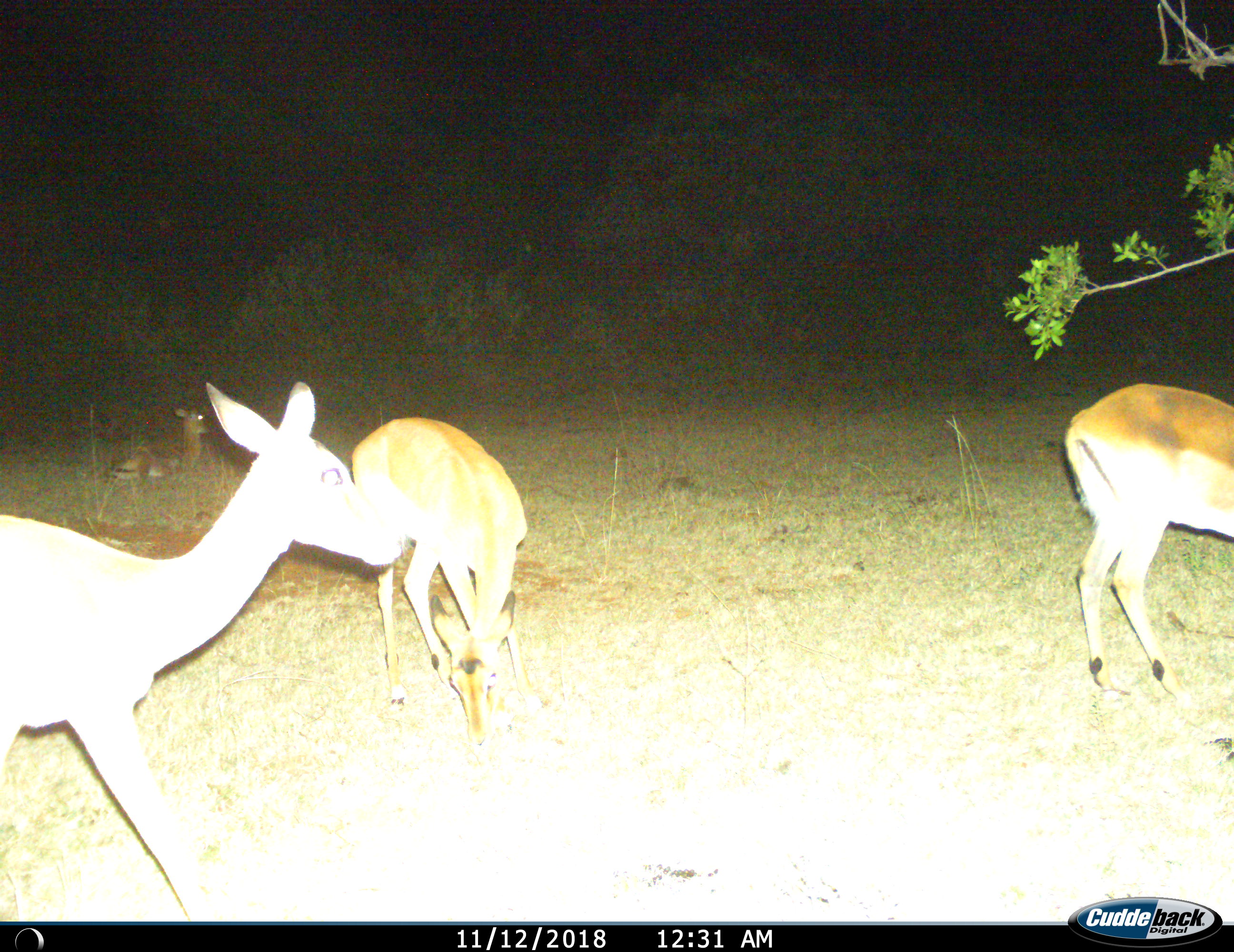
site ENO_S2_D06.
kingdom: Animalia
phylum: Chordata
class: Mammalia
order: Artiodactyla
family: Bovidae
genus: Aepyceros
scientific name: Aepyceros melampus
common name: impala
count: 4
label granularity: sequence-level